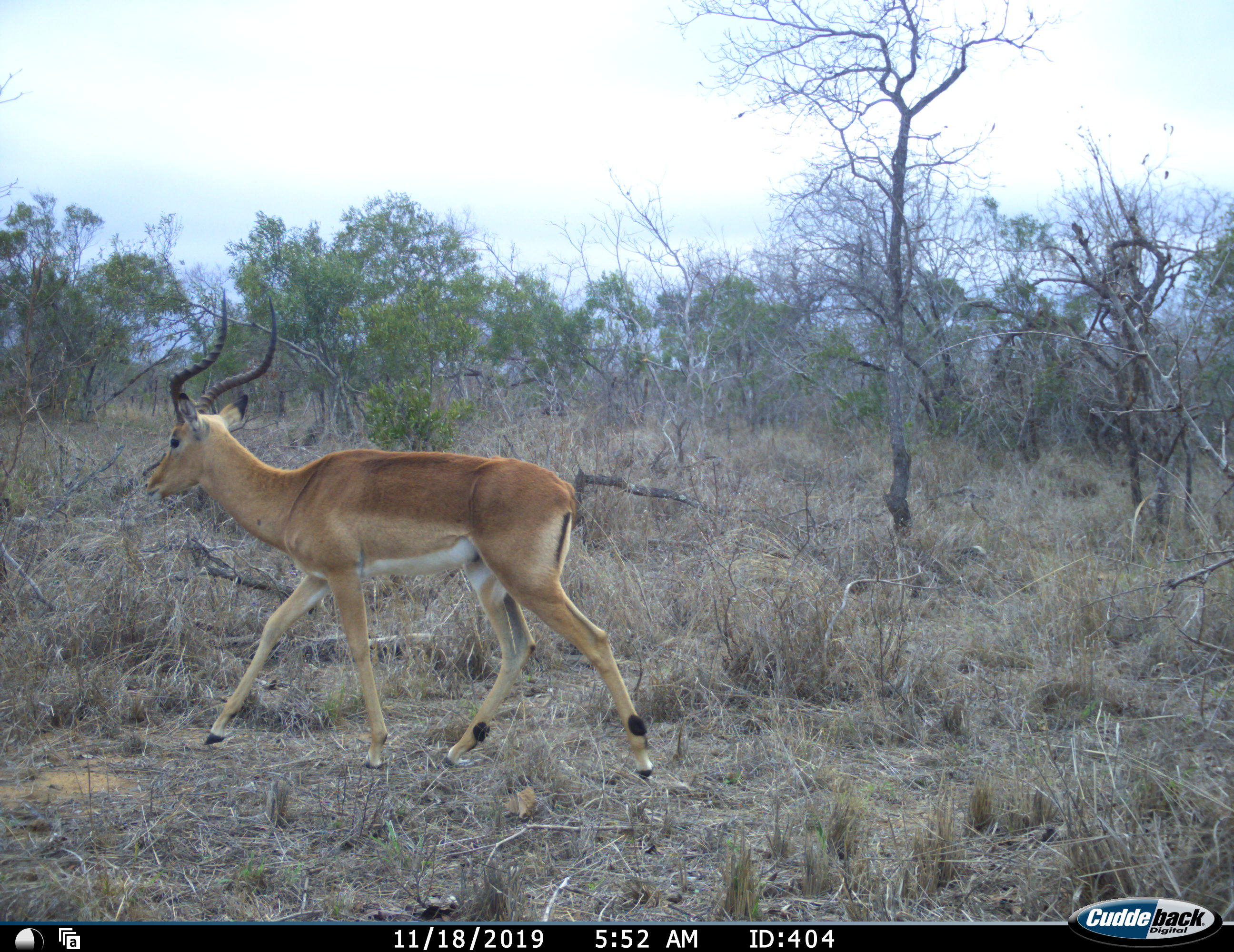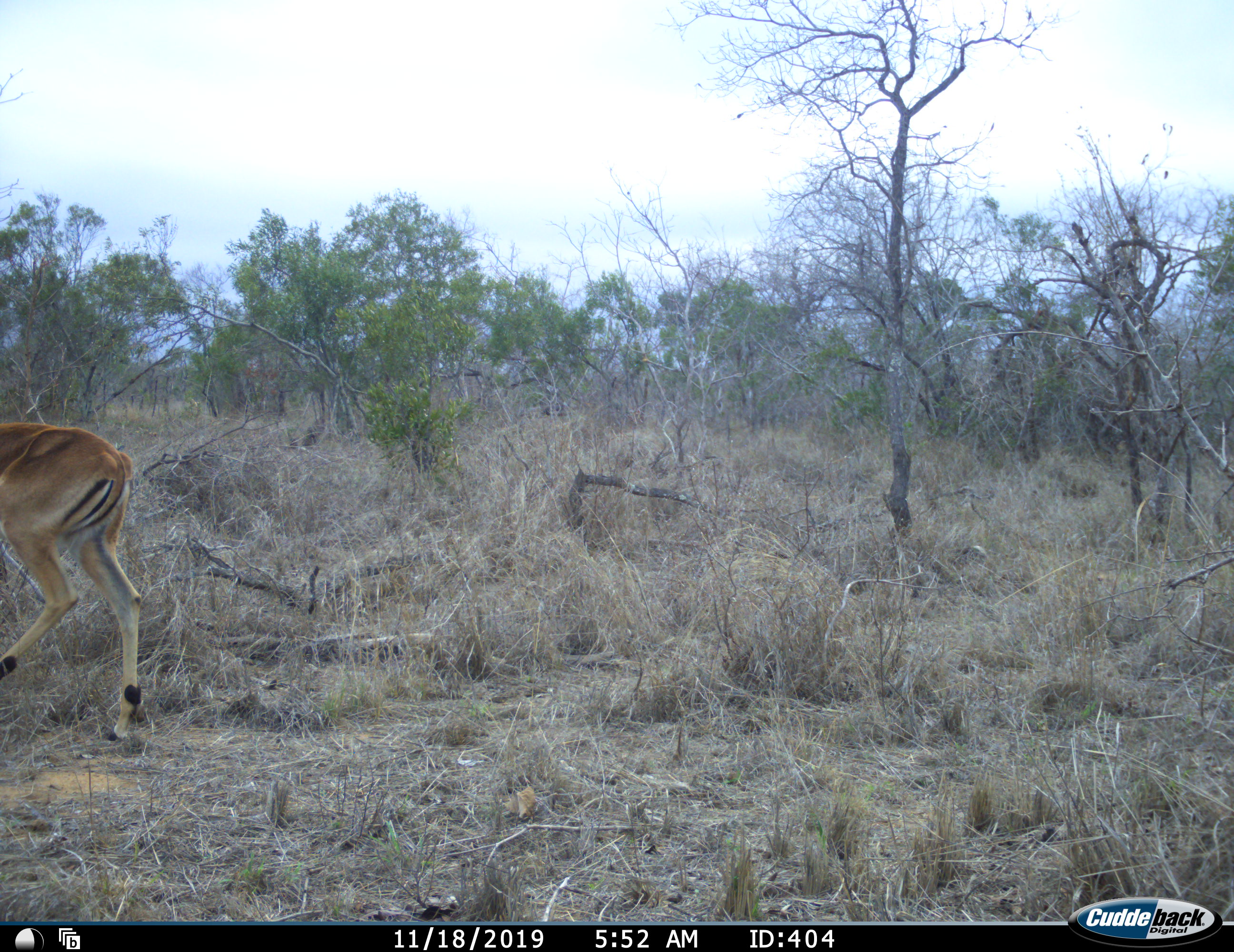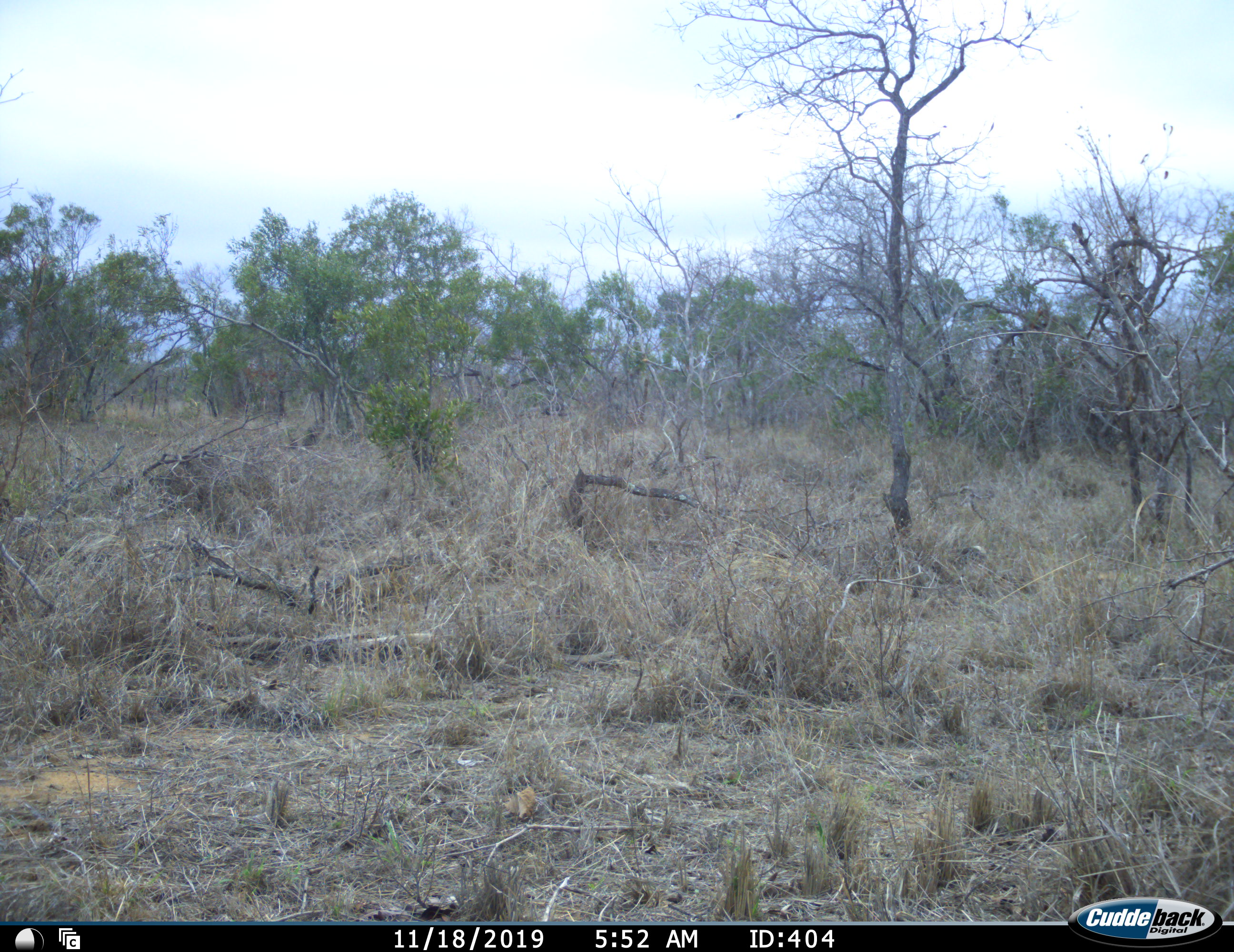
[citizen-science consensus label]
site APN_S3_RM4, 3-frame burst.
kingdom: Animalia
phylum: Chordata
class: Mammalia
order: Artiodactyla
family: Bovidae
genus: Aepyceros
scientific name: Aepyceros melampus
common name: impala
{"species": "impala (Aepyceros melampus)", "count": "1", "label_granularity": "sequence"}